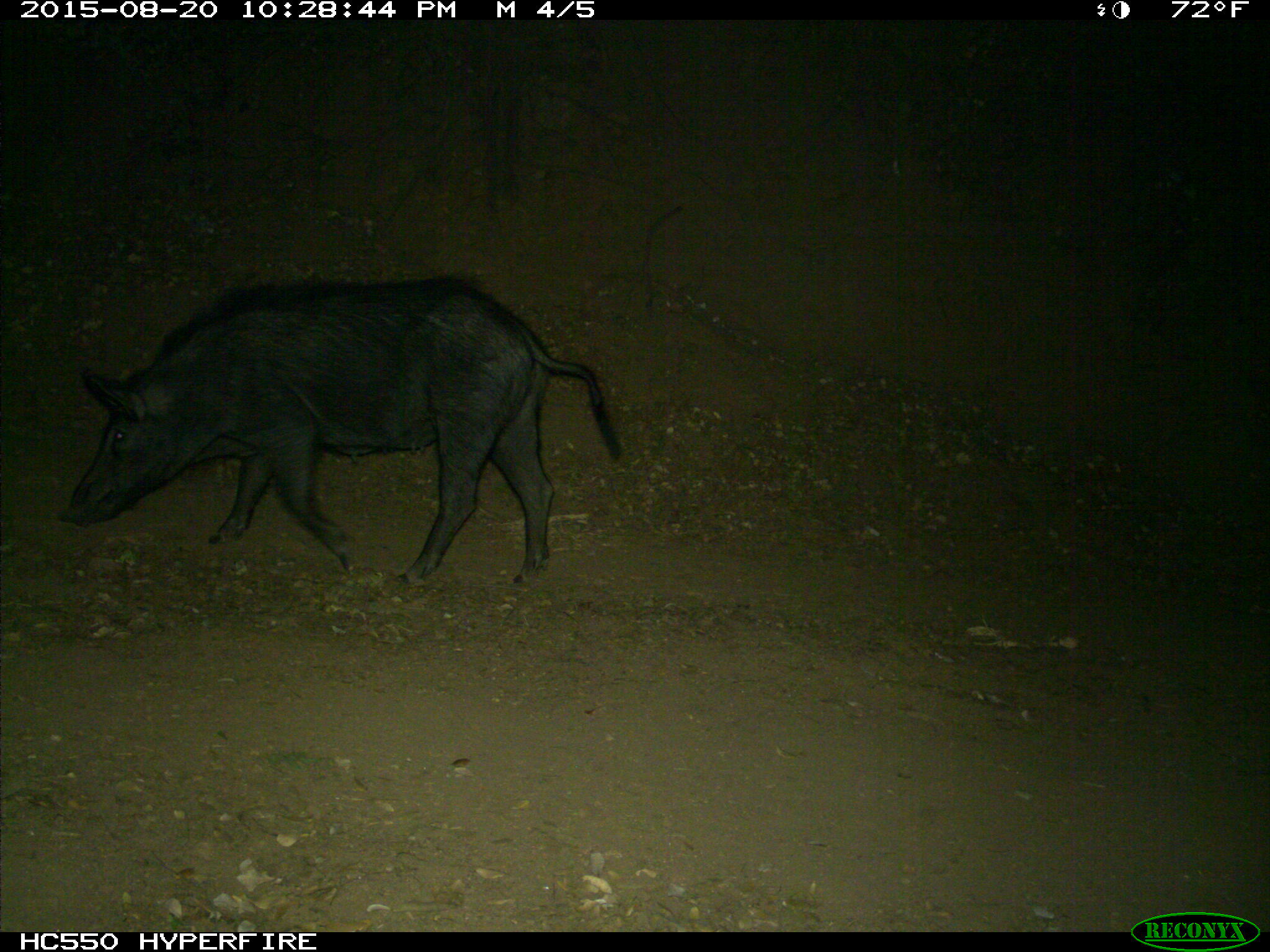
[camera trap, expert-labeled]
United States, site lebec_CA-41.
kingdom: Animalia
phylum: Chordata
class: Mammalia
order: Artiodactyla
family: Suidae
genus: Sus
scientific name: Sus scrofa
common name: wild boar